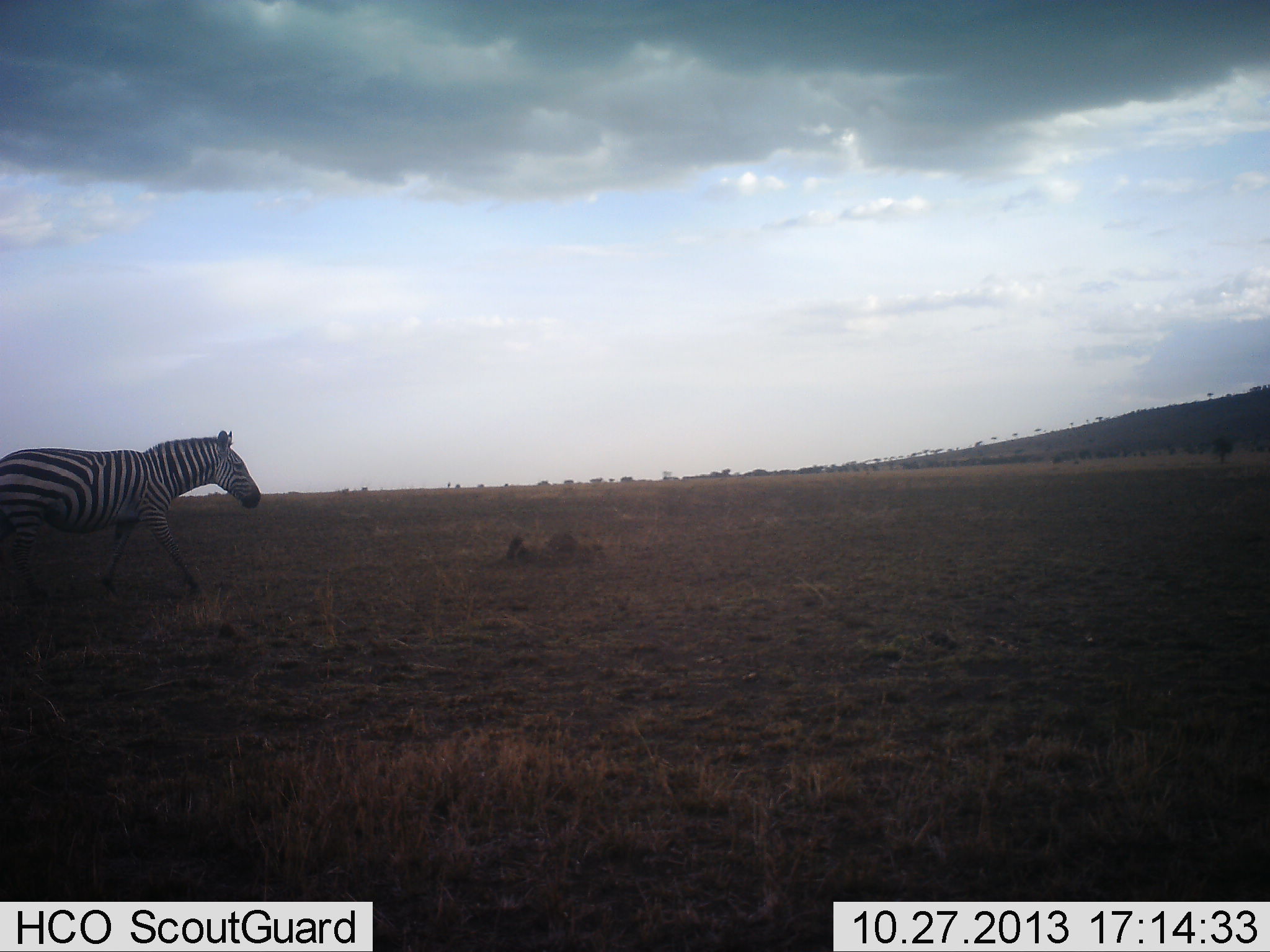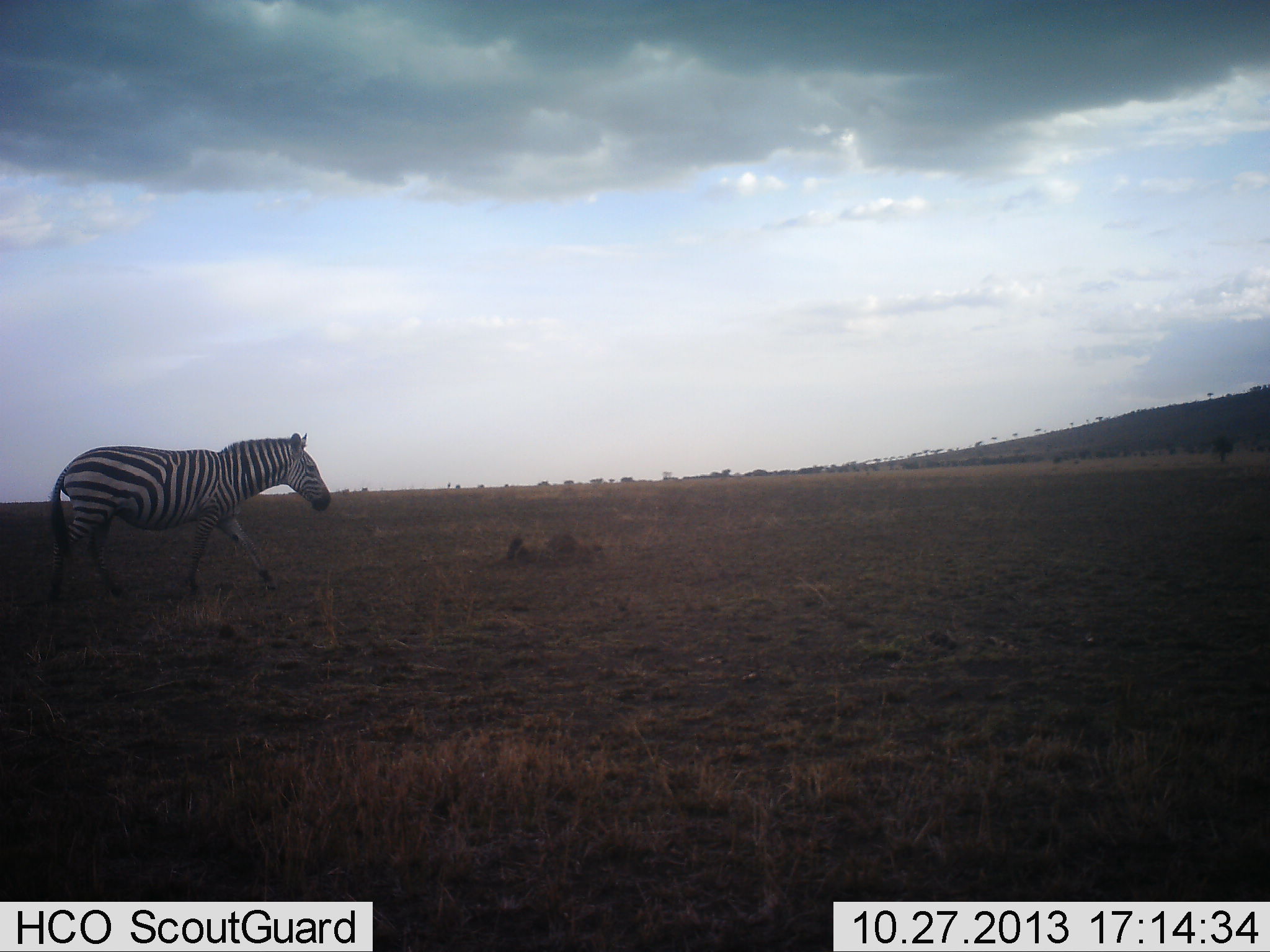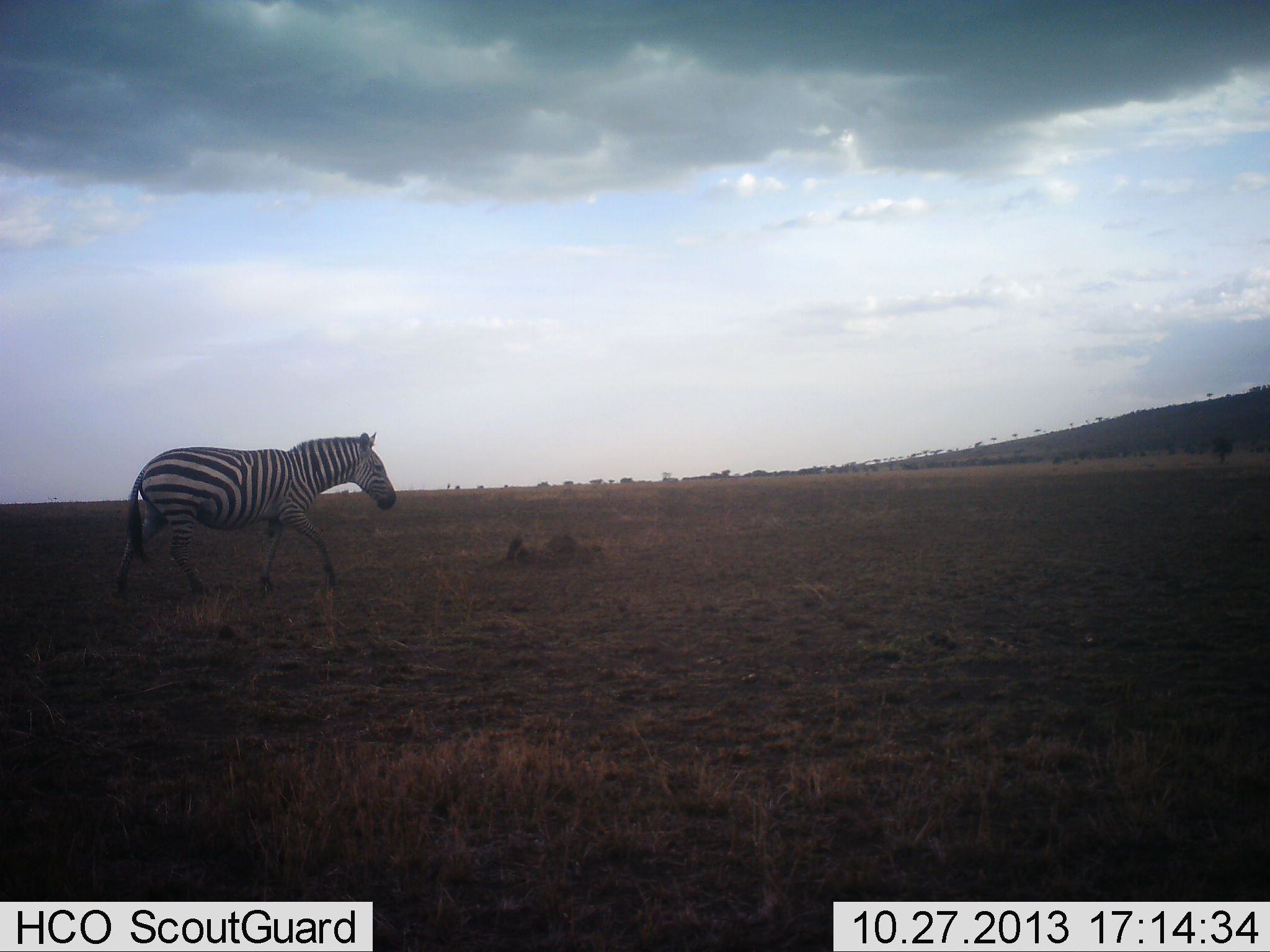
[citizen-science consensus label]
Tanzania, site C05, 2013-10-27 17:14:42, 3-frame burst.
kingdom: Animalia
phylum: Chordata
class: Mammalia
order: Perissodactyla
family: Equidae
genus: Equus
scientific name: Equus quagga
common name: plains zebra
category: zebra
Zebra (plains zebra) (Equus quagga), count 1. Behavior (volunteer vote fractions): standing 0%, resting 0%, moving 100%, interacting 0%. Young present (vote fraction): 0%. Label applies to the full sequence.